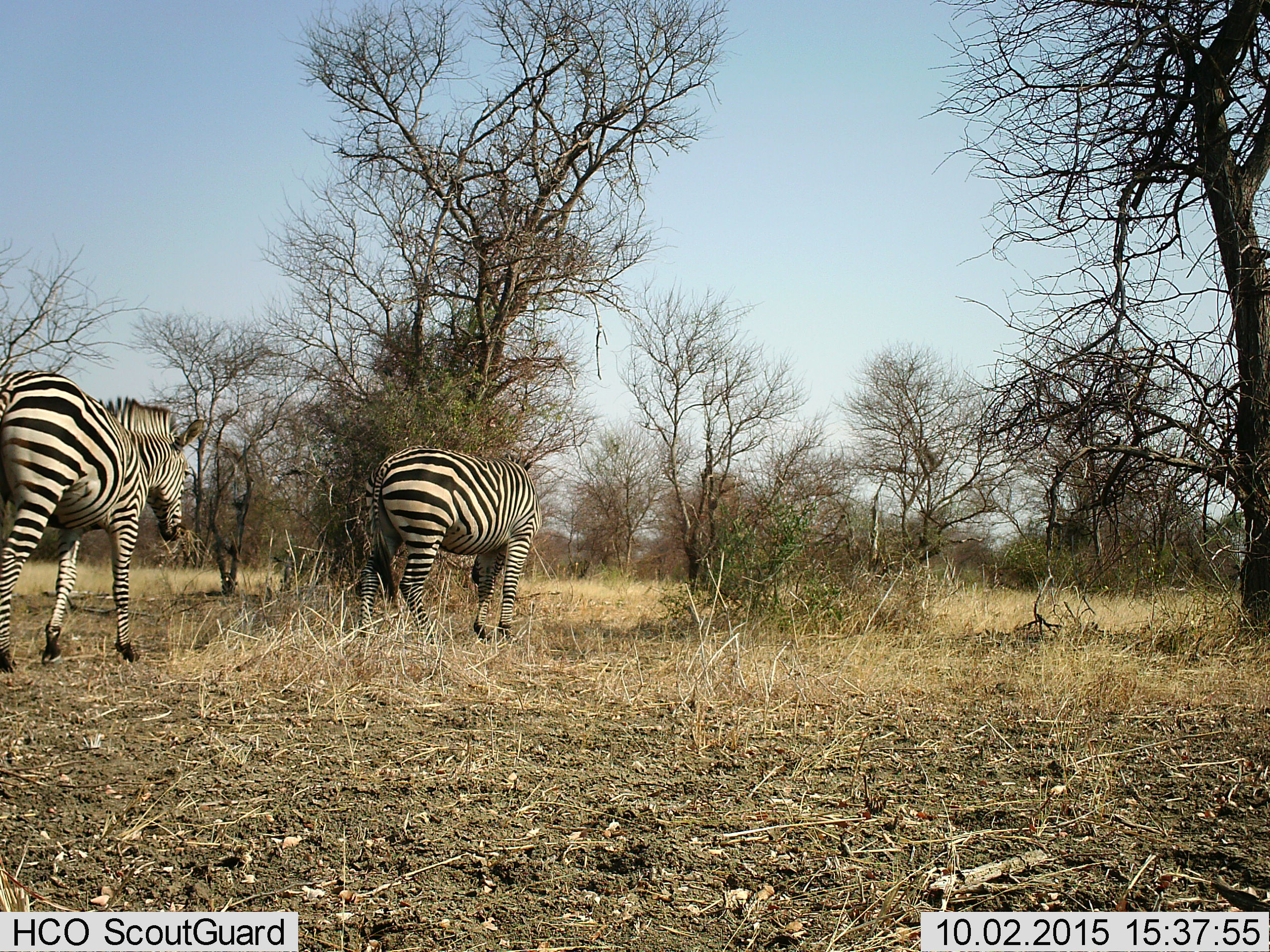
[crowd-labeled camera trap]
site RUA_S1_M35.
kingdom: Animalia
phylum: Chordata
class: Mammalia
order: Perissodactyla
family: Equidae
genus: Equus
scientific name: Equus quagga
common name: plains zebra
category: zebraplains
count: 2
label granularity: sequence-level